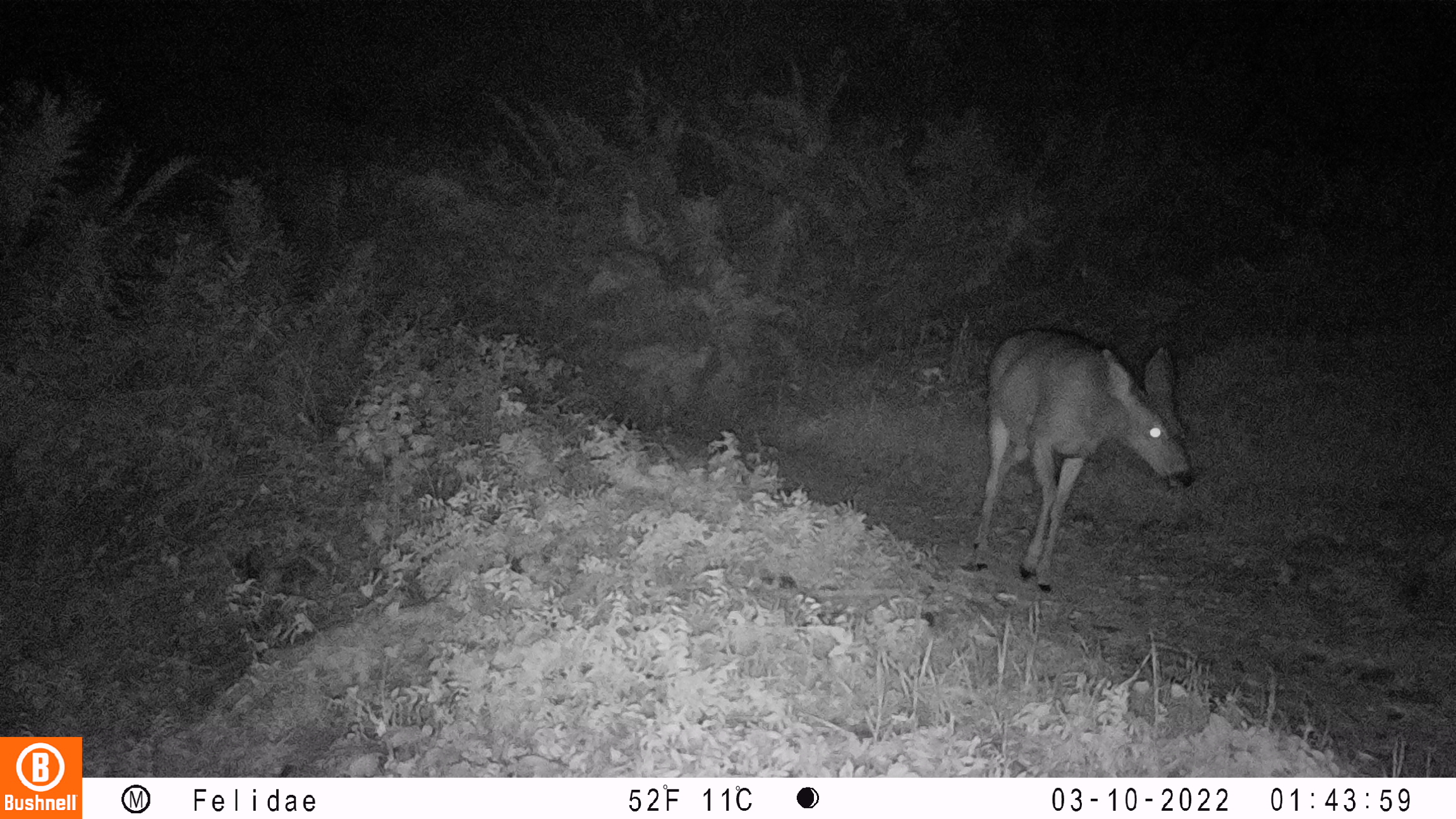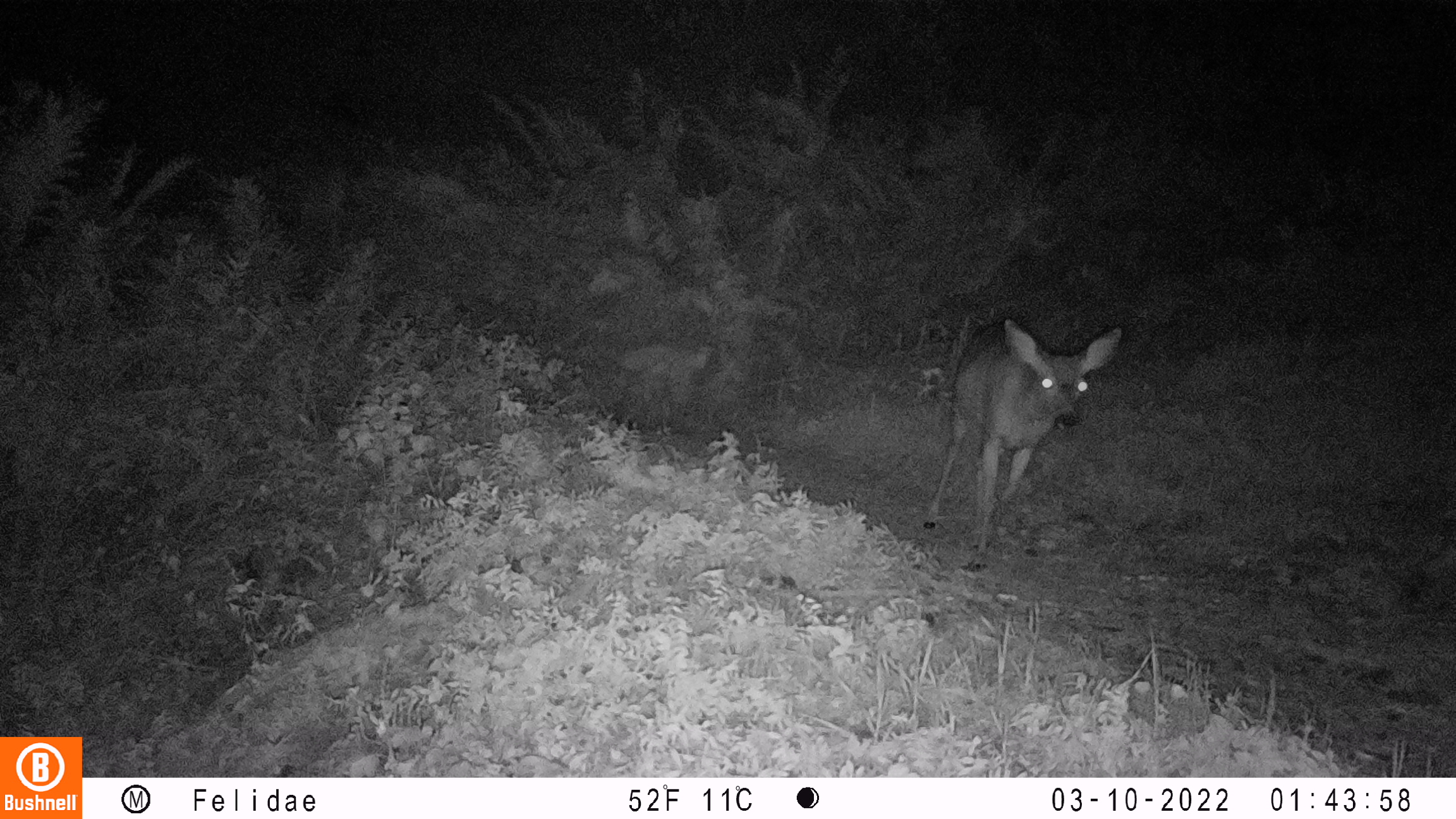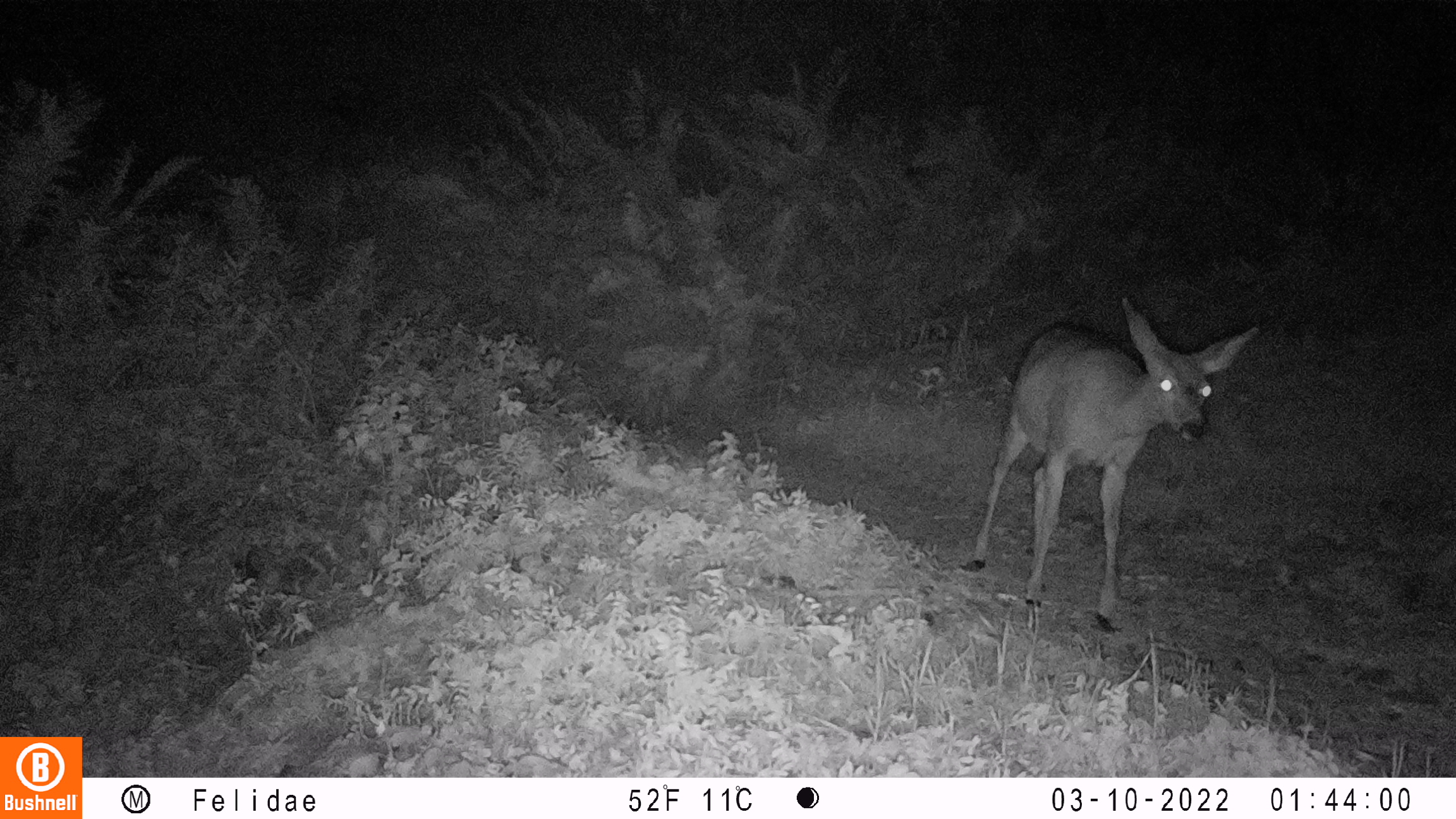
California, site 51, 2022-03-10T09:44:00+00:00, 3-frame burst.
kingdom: Animalia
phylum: Chordata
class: Mammalia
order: Artiodactyla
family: Cervidae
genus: Odocoileus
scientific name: Odocoileus hemionus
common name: mule deer